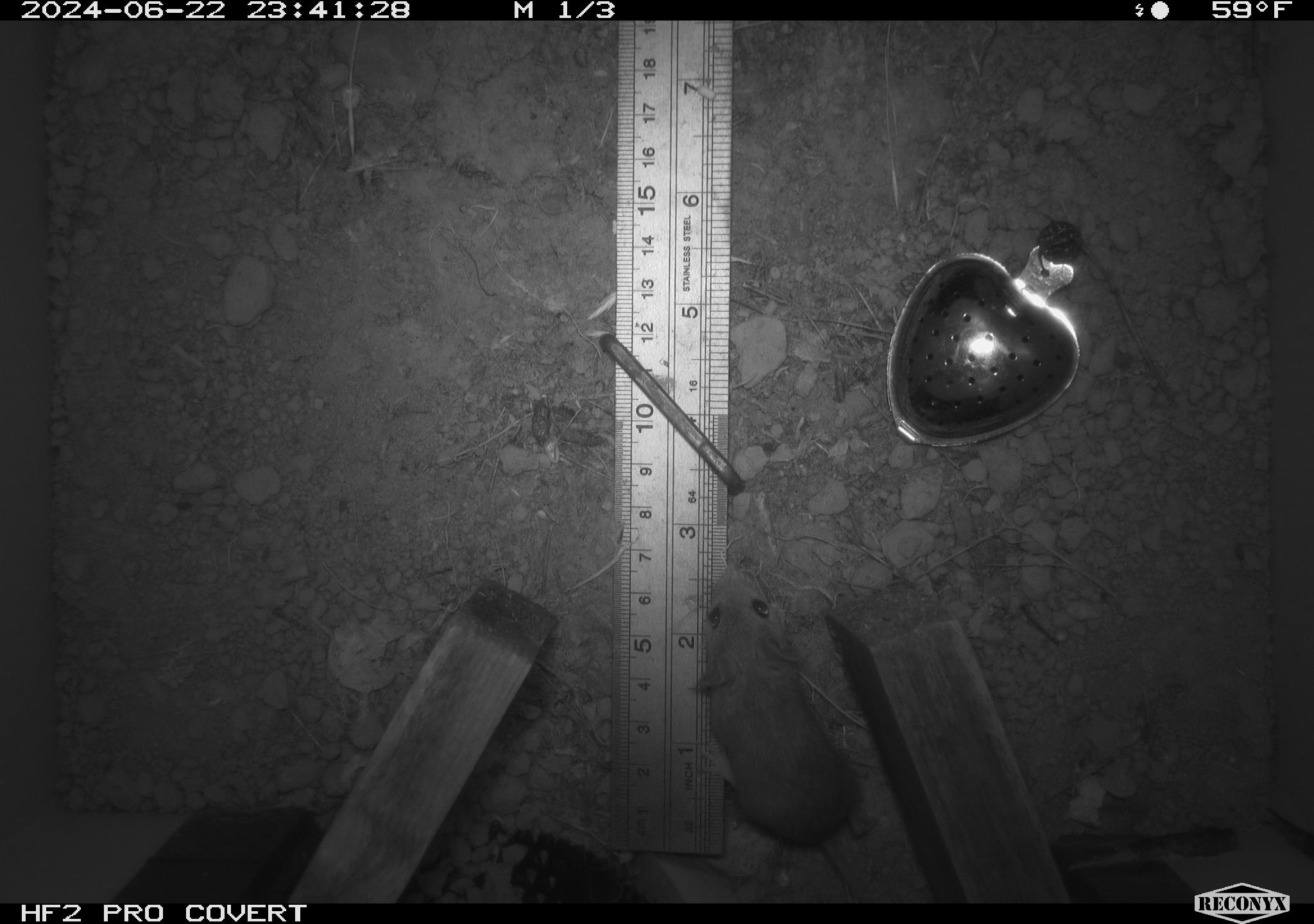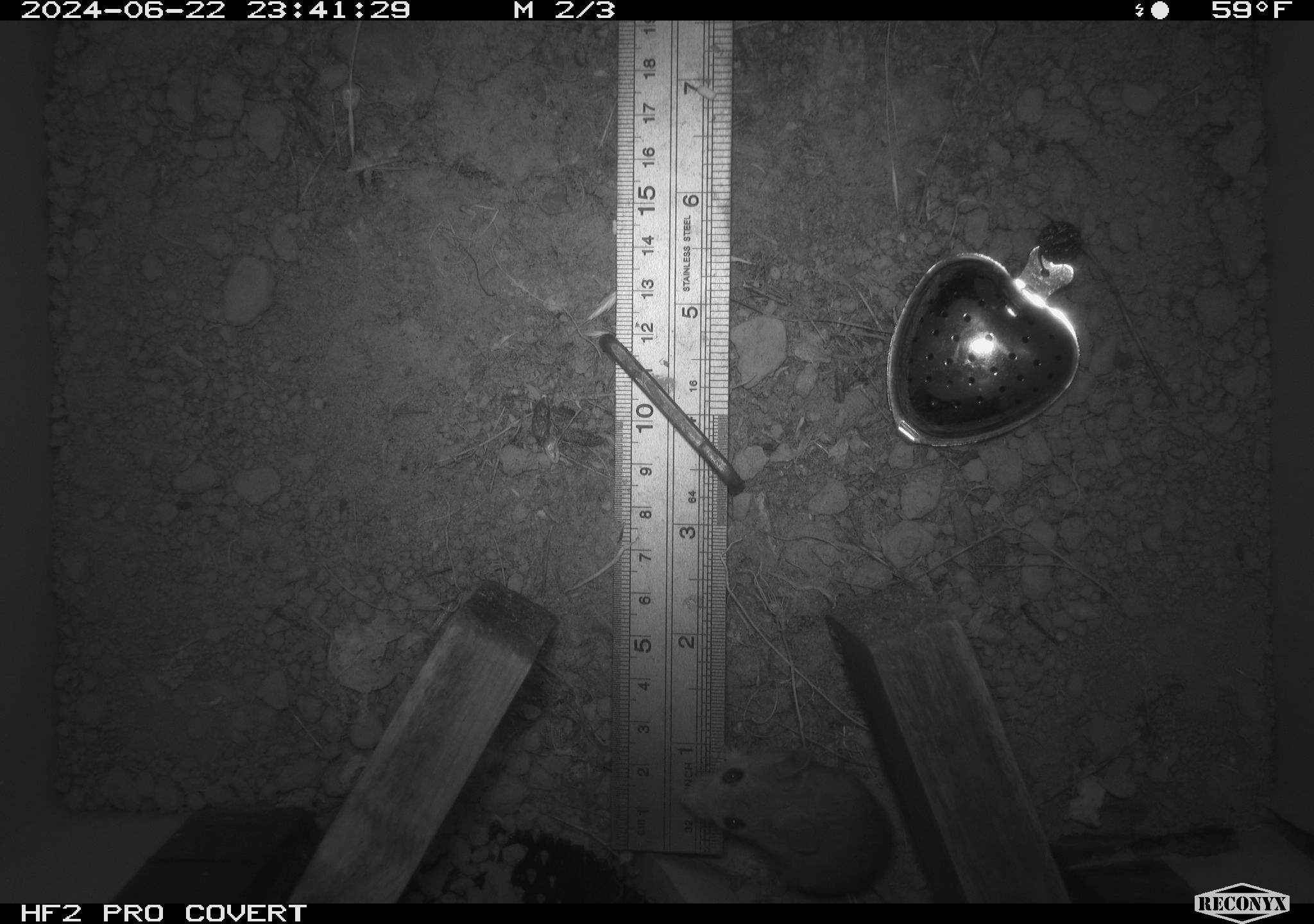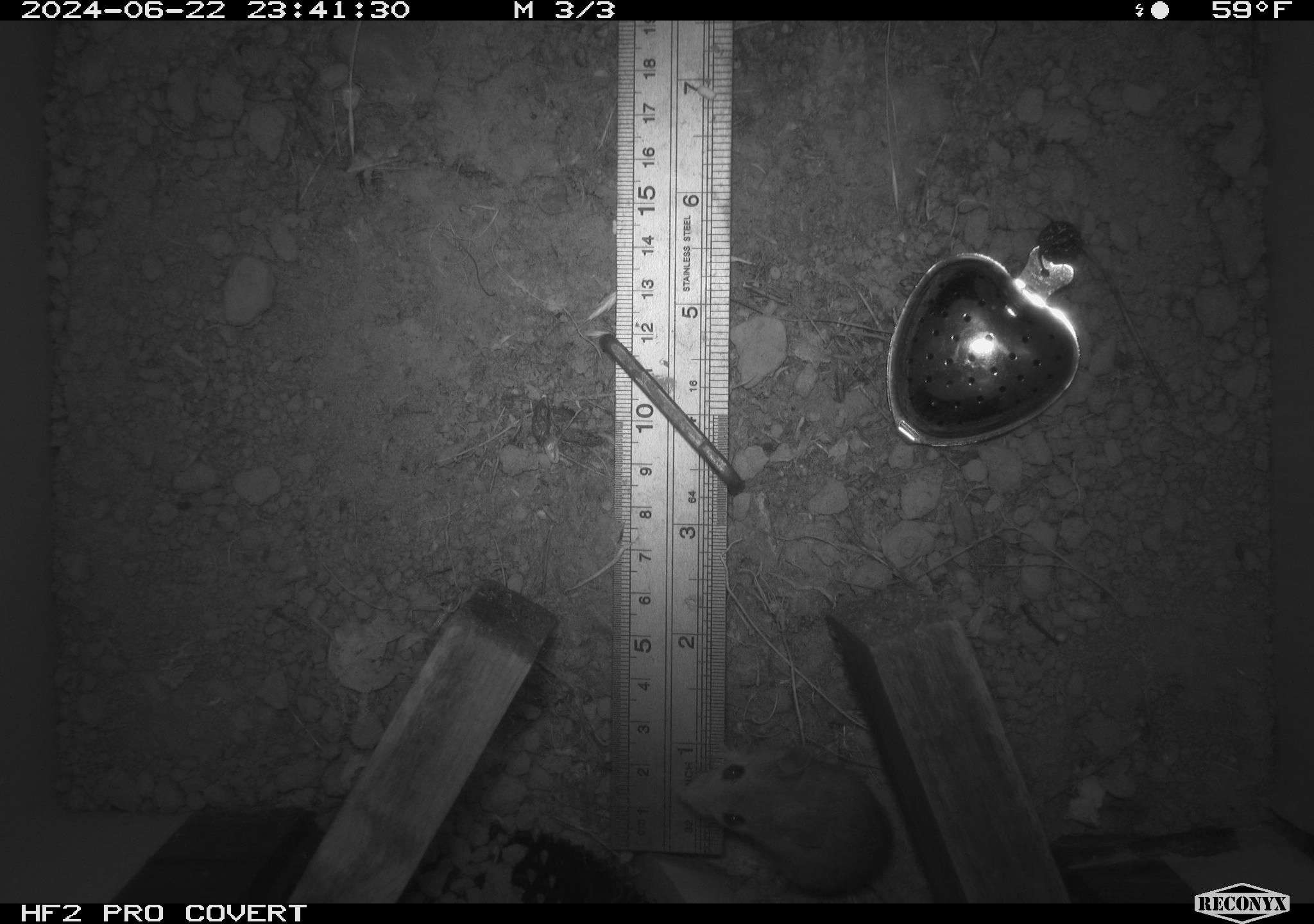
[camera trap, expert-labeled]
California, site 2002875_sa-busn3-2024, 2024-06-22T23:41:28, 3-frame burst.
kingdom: Animalia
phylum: Chordata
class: Mammalia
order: Rodentia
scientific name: Rodentia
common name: mouse species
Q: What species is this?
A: Mouse species (Rodentia).